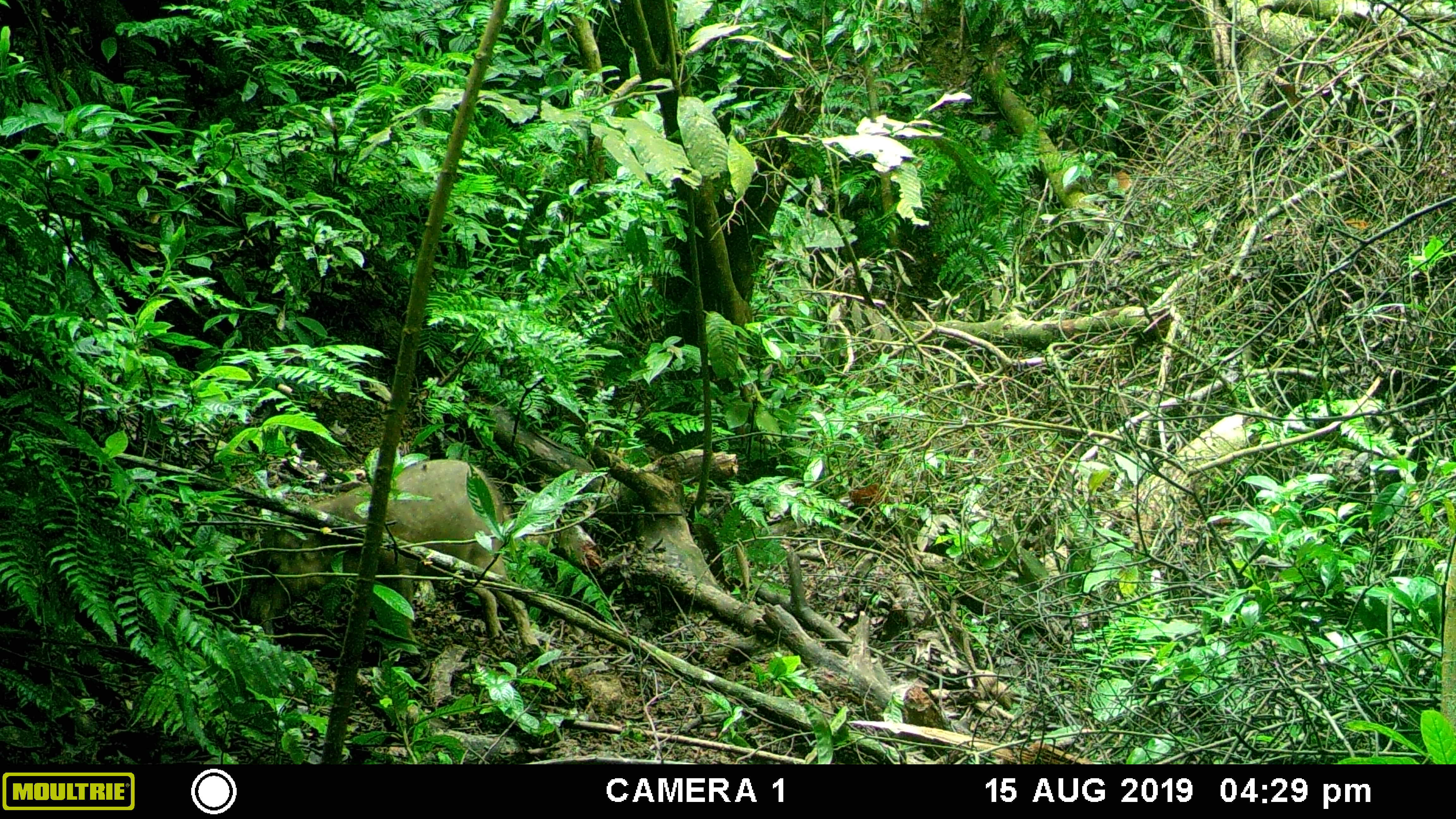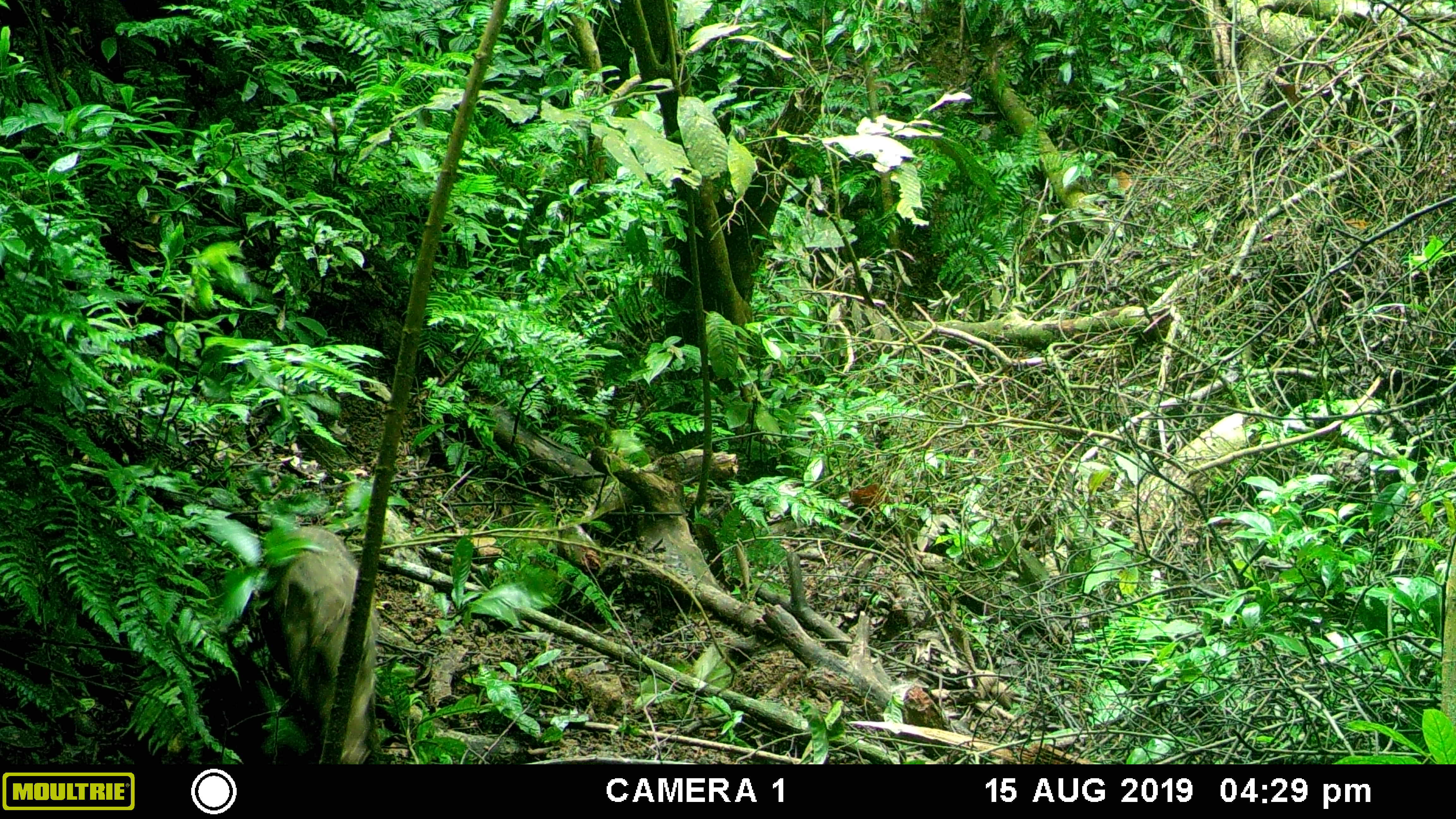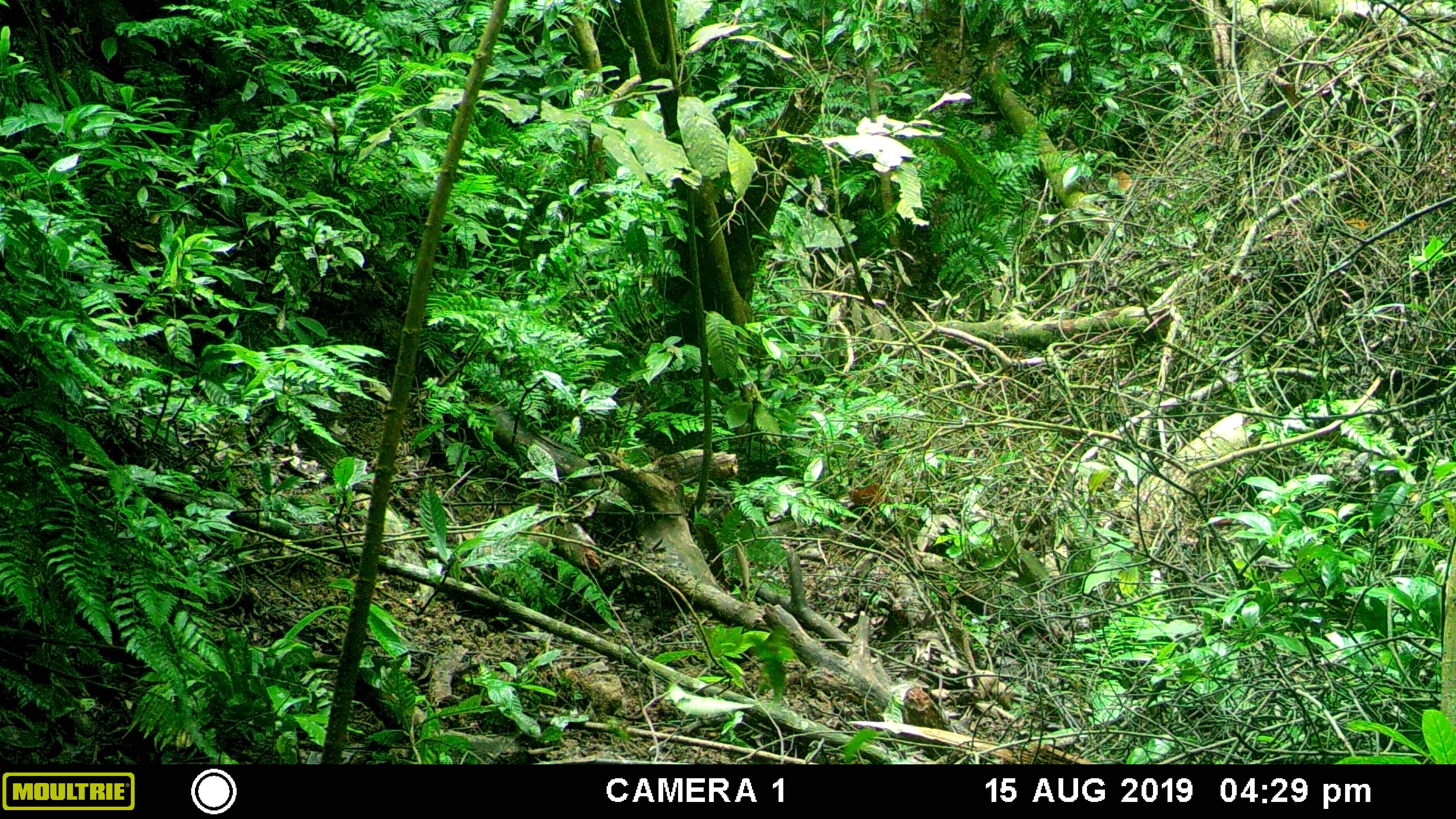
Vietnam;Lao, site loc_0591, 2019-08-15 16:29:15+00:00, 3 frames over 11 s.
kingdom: Animalia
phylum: Chordata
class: Mammalia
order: Artiodactyla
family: Suidae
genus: Sus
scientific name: Sus scrofa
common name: eurasian wild pig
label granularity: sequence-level